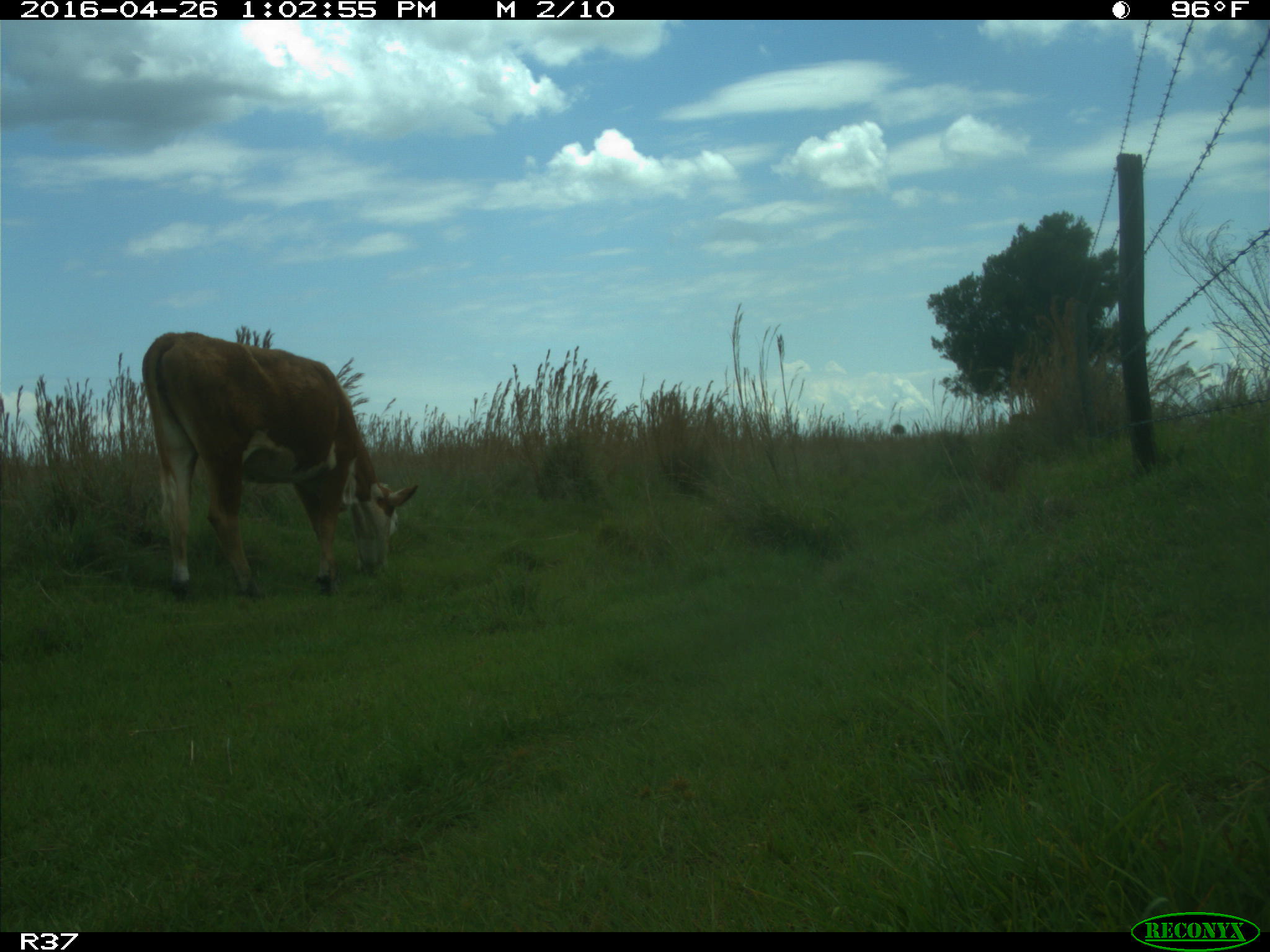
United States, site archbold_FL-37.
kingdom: Animalia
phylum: Chordata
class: Mammalia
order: Artiodactyla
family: Bovidae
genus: Bos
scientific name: Bos taurus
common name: domestic cow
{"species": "Bos taurus (domestic cow)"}